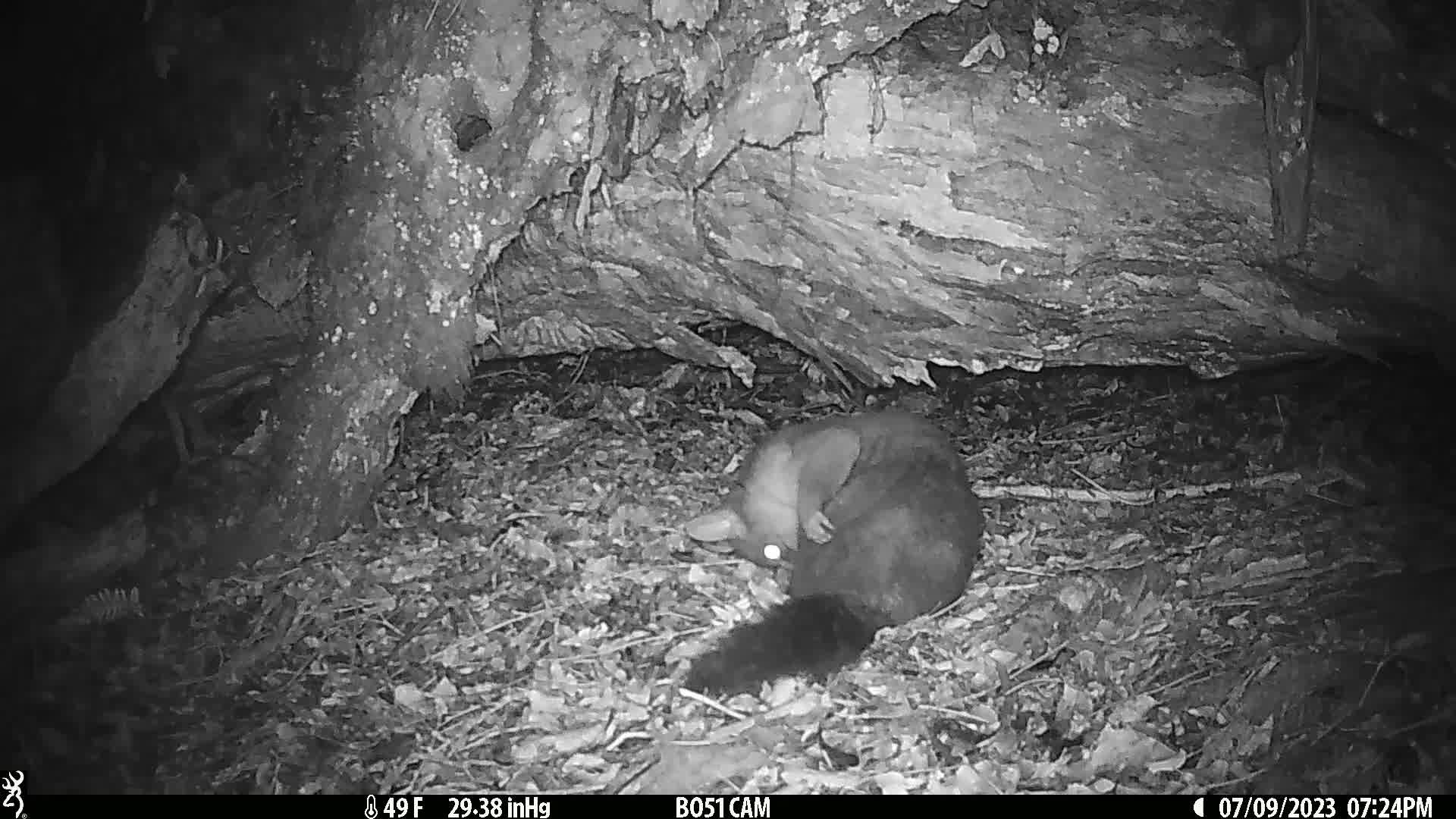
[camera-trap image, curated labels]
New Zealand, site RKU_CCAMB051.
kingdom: Animalia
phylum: Chordata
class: Mammalia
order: Diprotodontia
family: Phalangeridae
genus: Trichosurus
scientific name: Trichosurus vulpecula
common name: common brushtail possum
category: possum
Possum (common brushtail possum) (Trichosurus vulpecula).